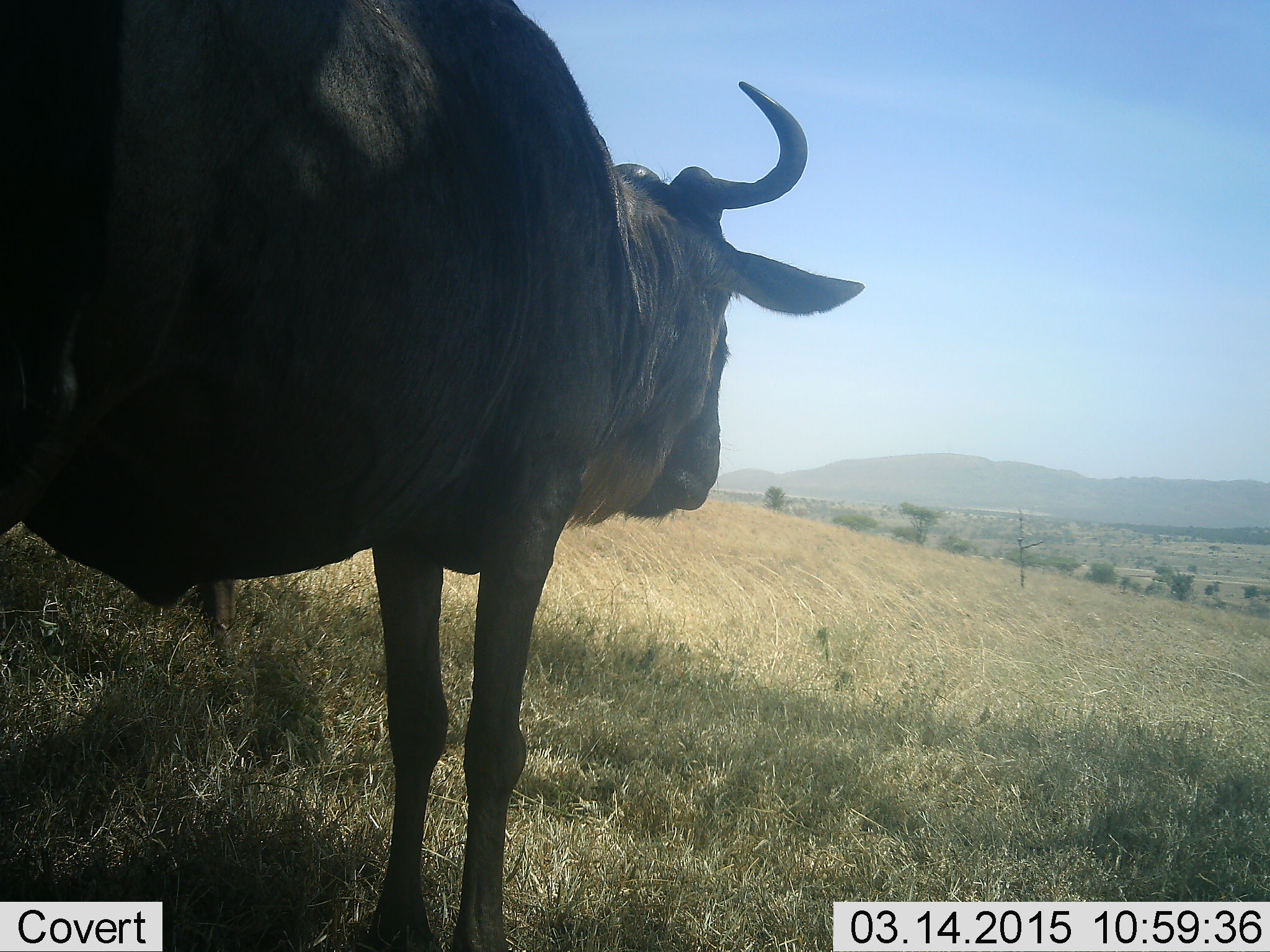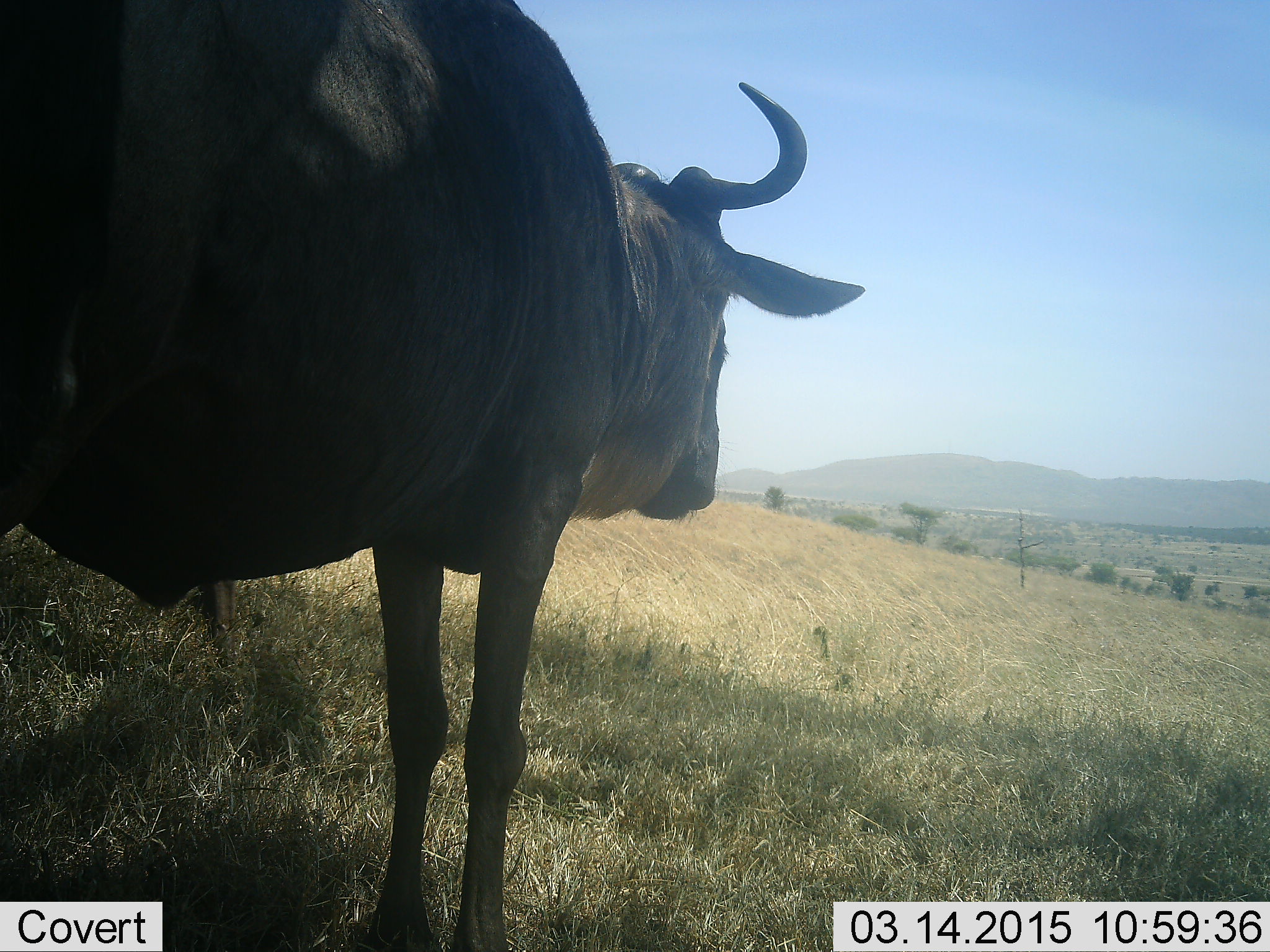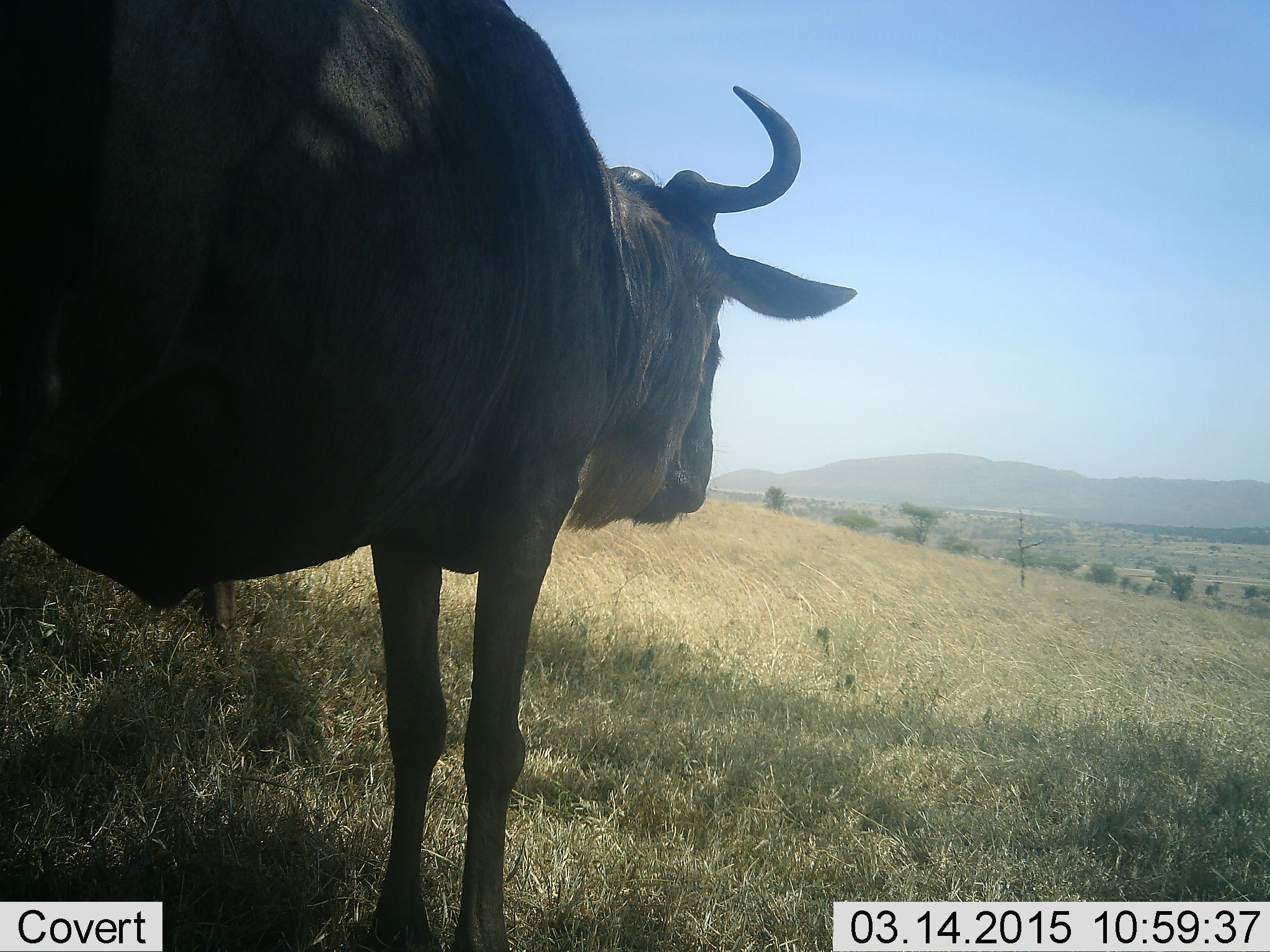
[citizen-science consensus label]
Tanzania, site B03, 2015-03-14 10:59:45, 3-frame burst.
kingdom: Animalia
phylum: Chordata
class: Mammalia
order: Artiodactyla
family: Bovidae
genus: Connochaetes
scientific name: Connochaetes taurinus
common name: blue wildebeest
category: wildebeest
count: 1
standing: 90%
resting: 0%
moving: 0%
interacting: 0%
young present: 0%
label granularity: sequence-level